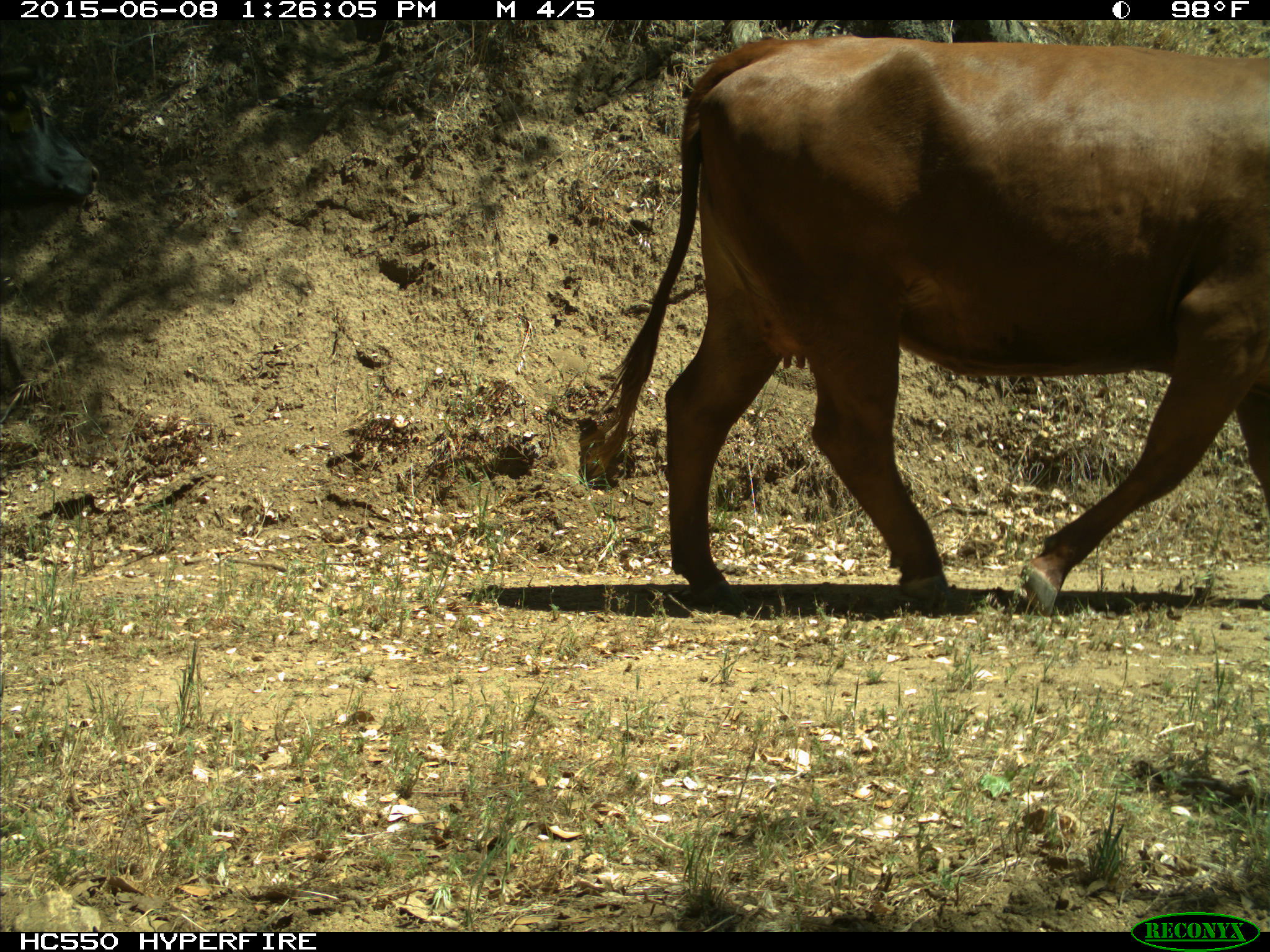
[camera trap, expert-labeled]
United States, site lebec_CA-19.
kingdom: Animalia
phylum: Chordata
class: Mammalia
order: Artiodactyla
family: Bovidae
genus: Bos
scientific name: Bos taurus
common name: domestic cow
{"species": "Bos taurus (domestic cow)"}